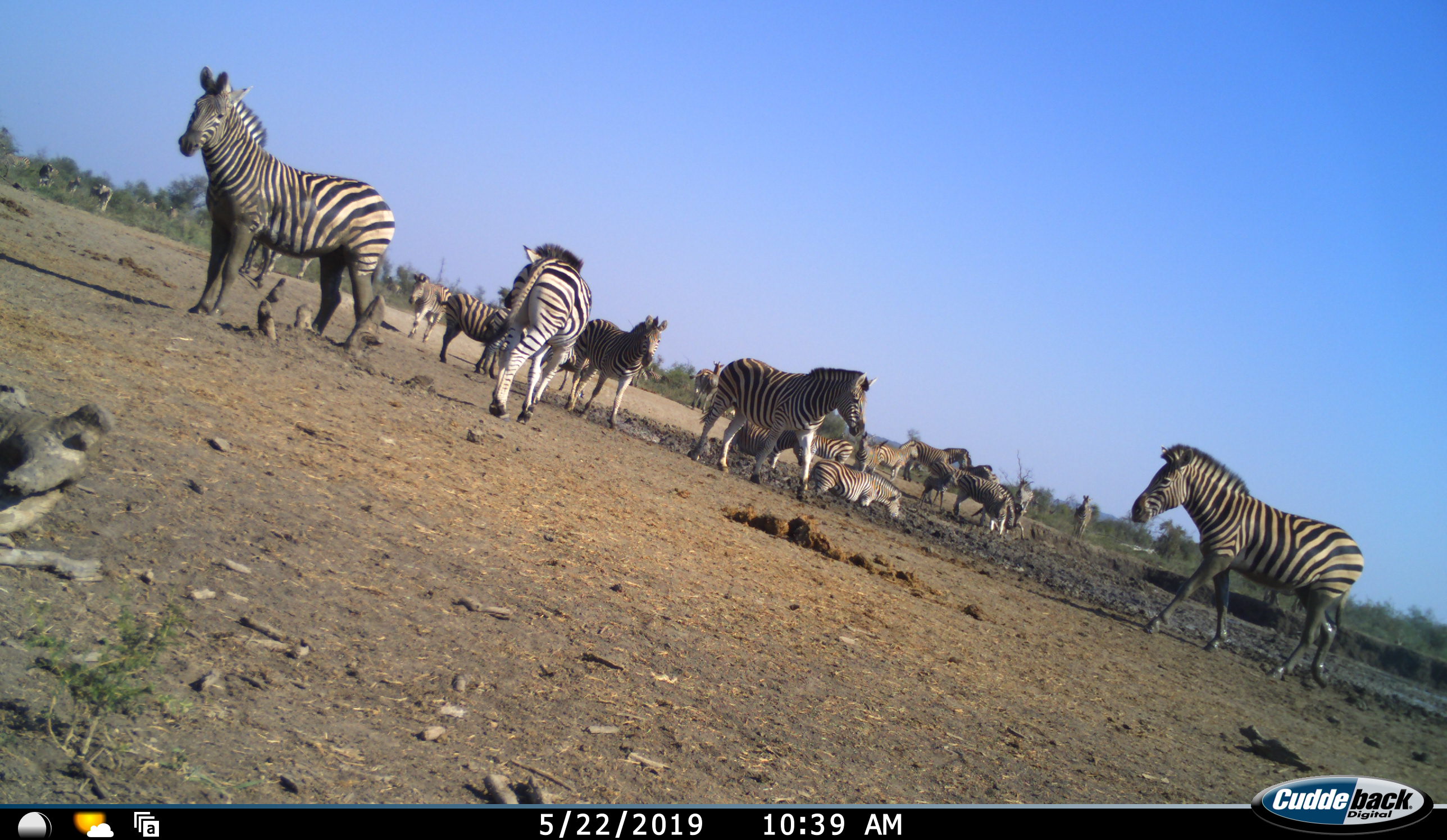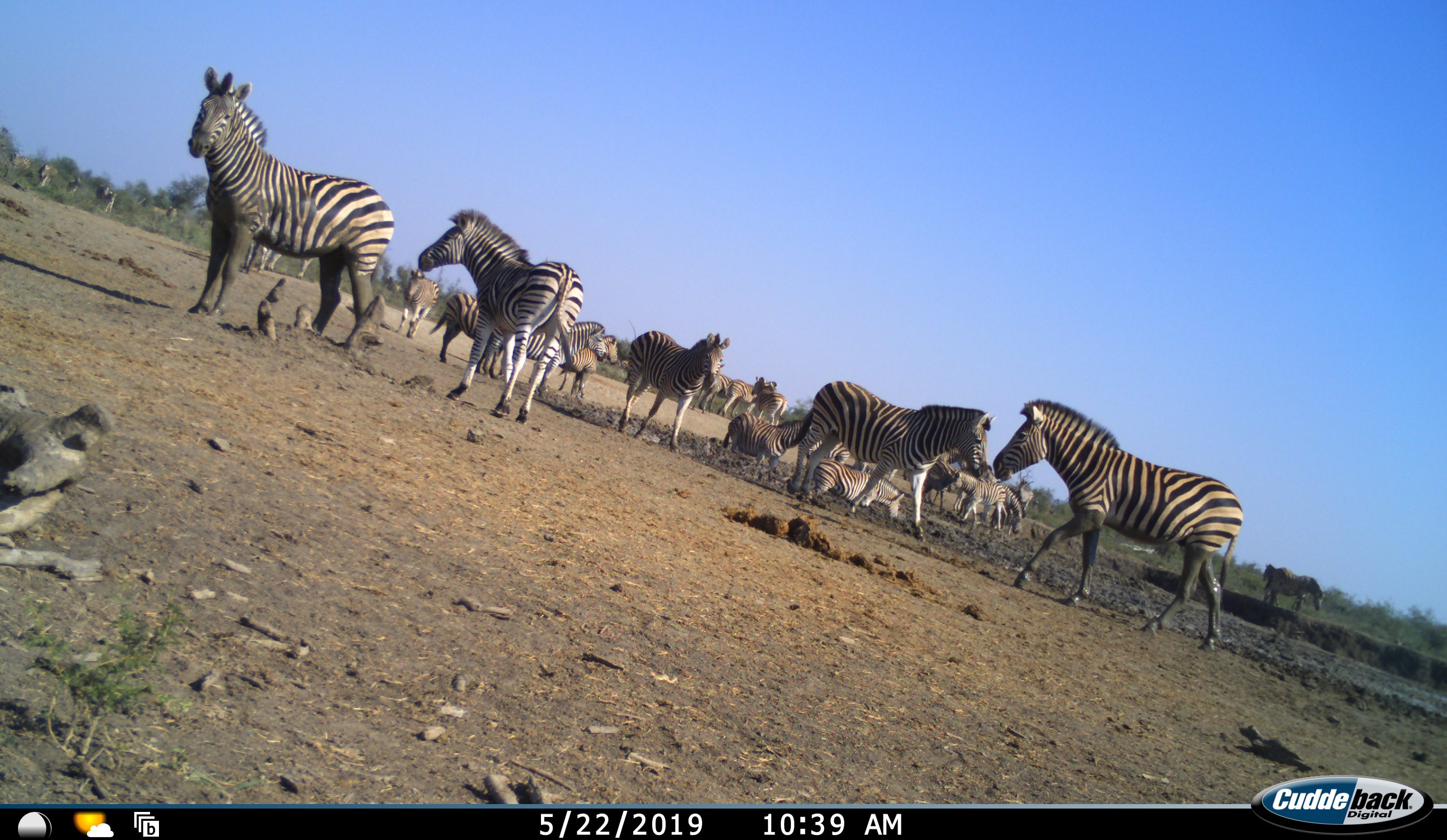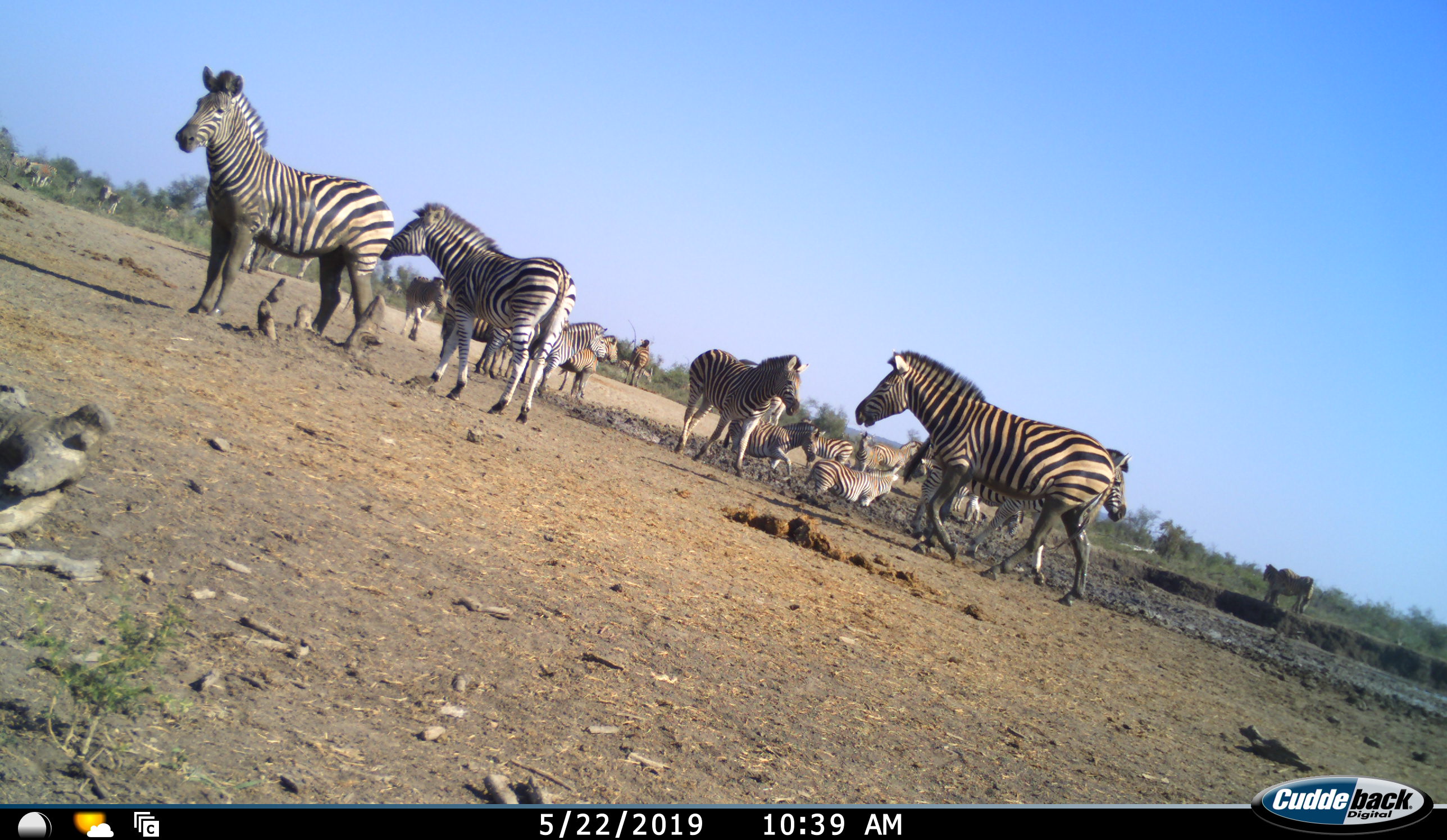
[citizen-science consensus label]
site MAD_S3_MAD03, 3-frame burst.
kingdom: Animalia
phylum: Chordata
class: Mammalia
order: Perissodactyla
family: Equidae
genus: Equus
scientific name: Equus quagga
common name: plains zebra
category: zebraplains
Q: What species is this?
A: Zebraplains (plains zebra) (Equus quagga).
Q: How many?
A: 11-50.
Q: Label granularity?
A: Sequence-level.